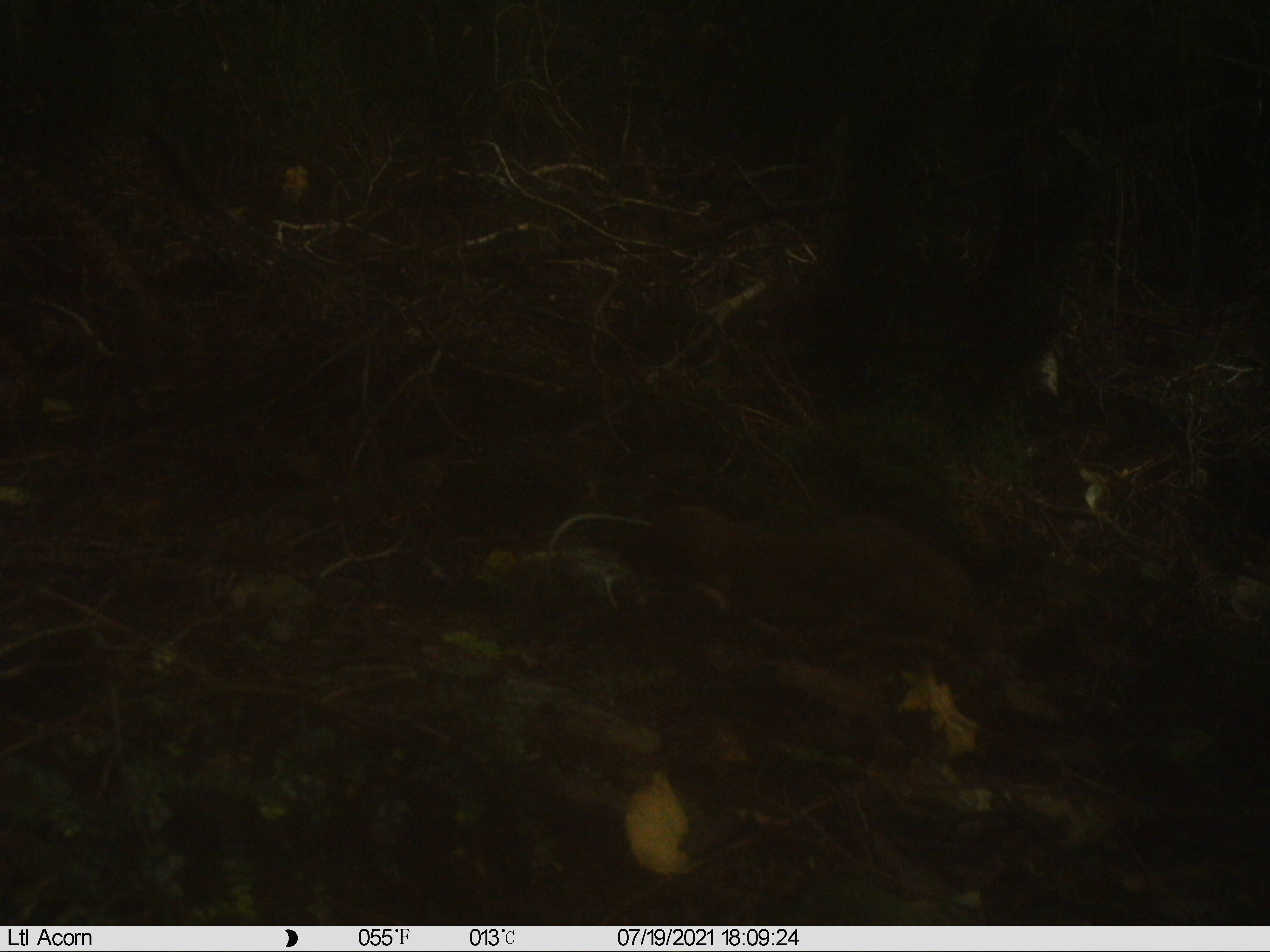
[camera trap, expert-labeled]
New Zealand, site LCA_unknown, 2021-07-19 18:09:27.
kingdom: Animalia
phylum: Chordata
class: Mammalia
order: Carnivora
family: Mustelidae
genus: Mustela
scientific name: Mustela erminea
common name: stoat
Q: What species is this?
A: Stoat (Mustela erminea).